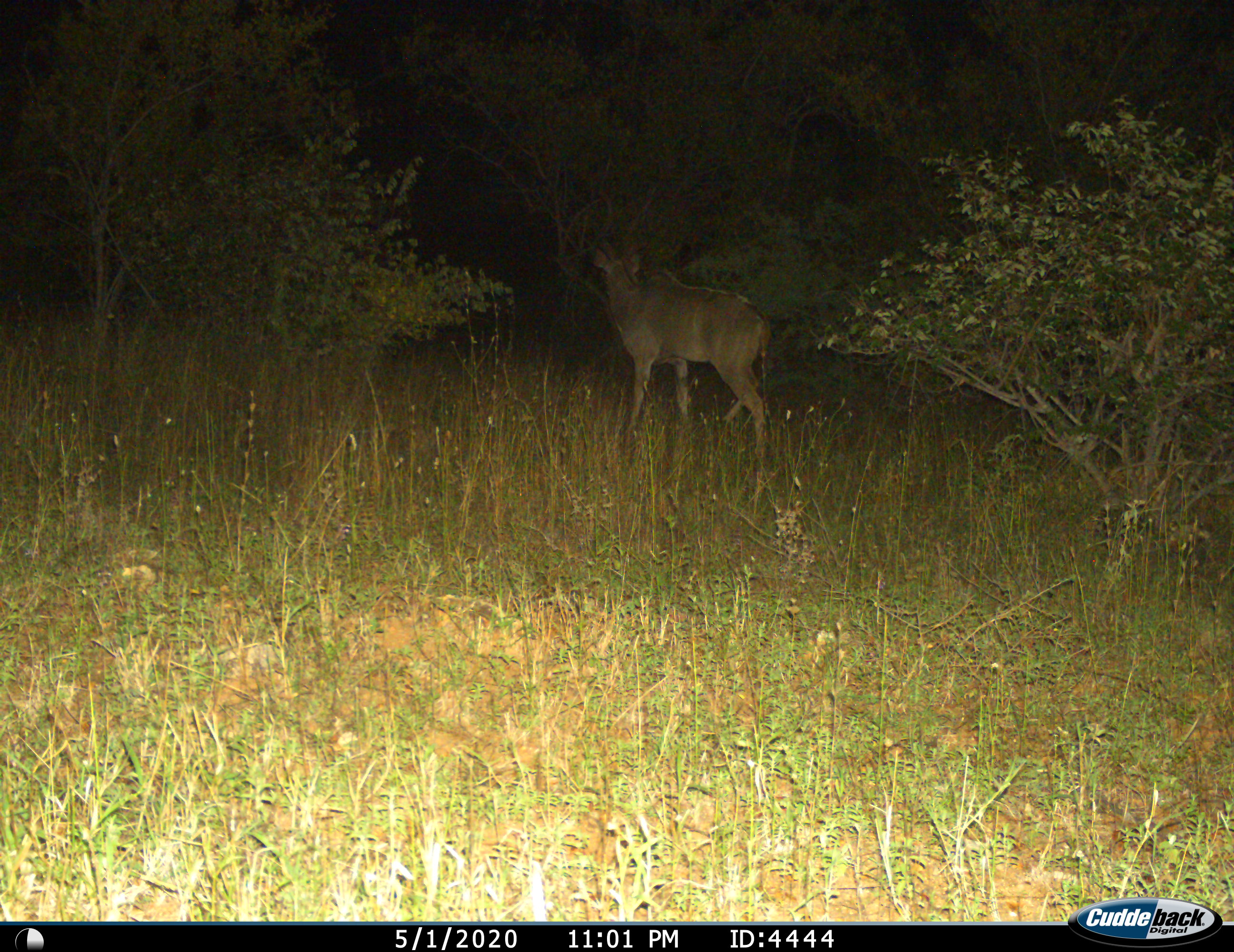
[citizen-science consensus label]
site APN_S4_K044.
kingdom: Animalia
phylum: Chordata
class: Mammalia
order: Artiodactyla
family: Bovidae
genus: Tragelaphus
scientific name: Tragelaphus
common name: kudu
Kudu (Tragelaphus), count 1. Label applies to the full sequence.